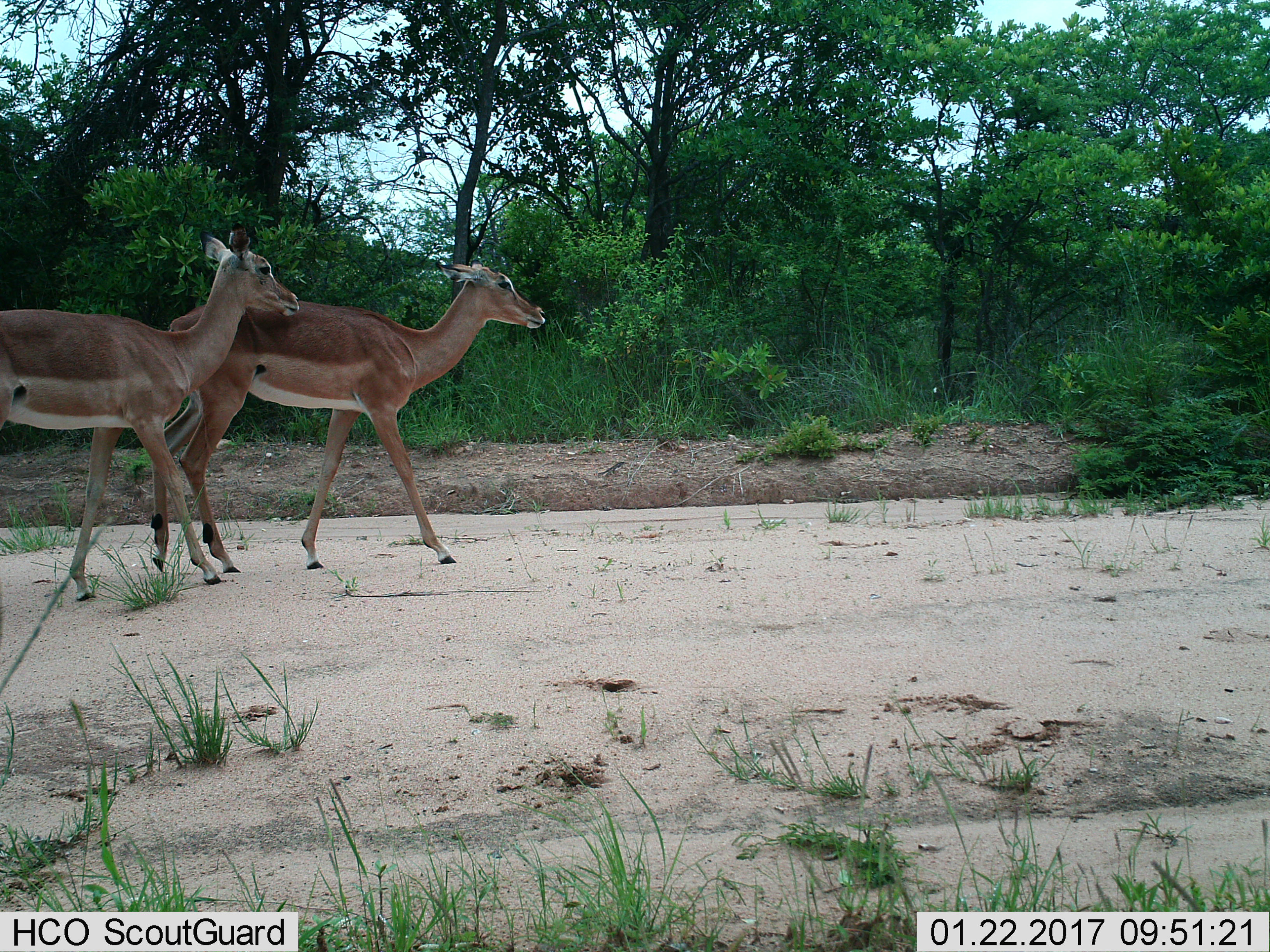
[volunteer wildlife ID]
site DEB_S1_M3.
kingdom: Animalia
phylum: Chordata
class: Mammalia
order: Artiodactyla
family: Bovidae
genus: Aepyceros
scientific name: Aepyceros melampus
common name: impala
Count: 2.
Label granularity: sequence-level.